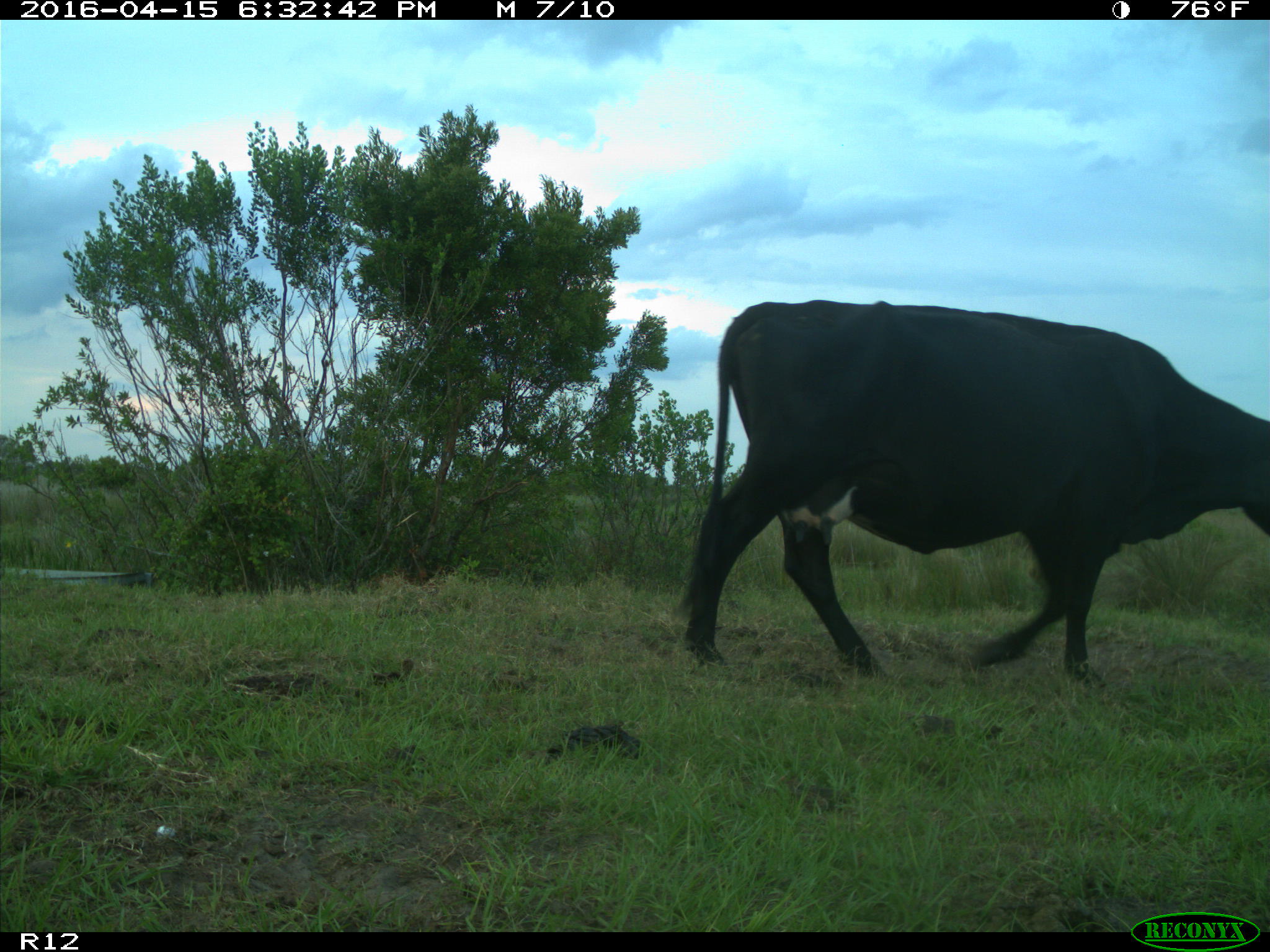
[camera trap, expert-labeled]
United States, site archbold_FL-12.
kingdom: Animalia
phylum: Chordata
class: Mammalia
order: Artiodactyla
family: Bovidae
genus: Bos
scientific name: Bos taurus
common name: domestic cow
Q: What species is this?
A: Bos taurus (domestic cow).